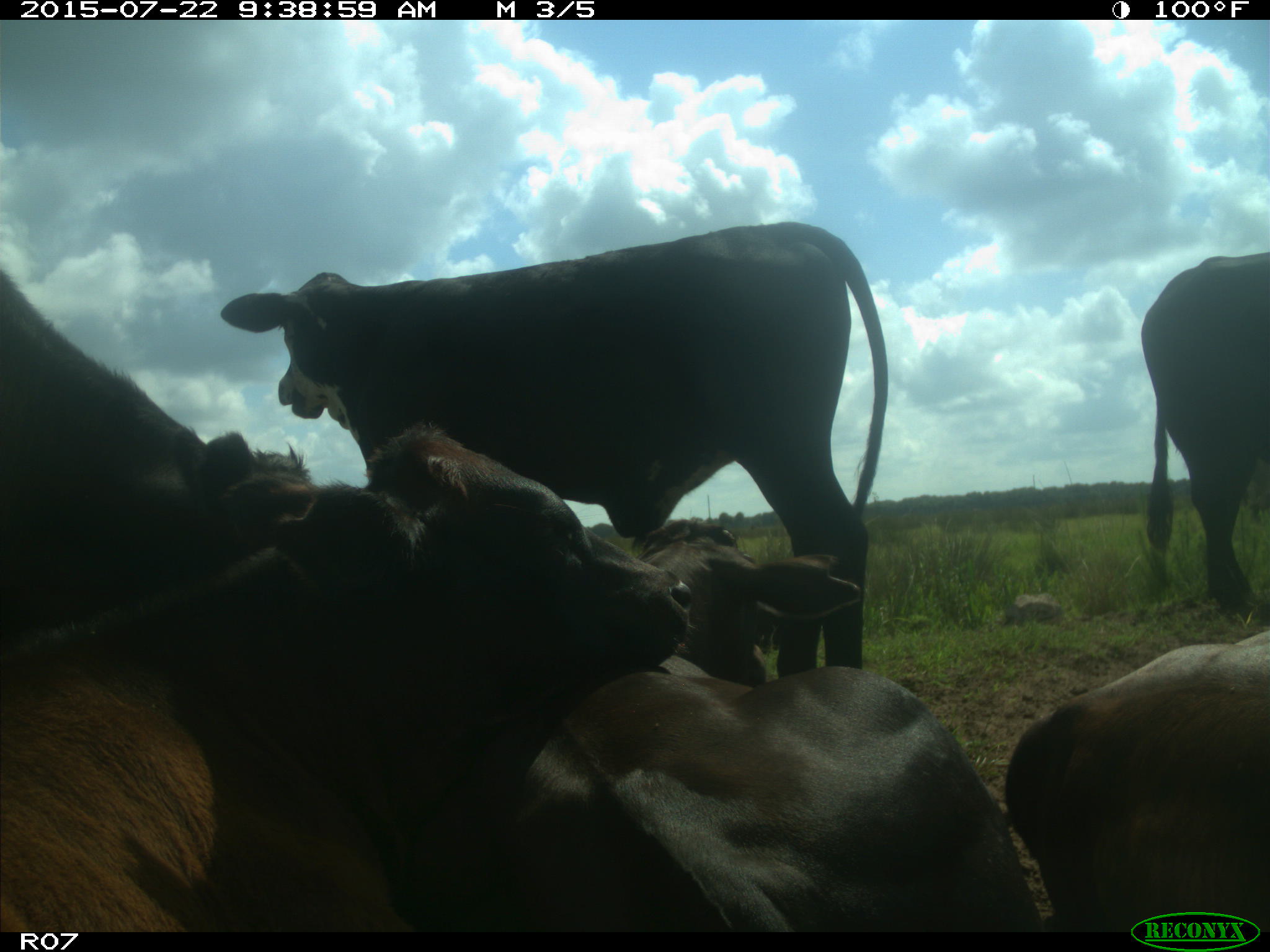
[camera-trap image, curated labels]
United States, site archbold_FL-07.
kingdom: Animalia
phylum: Chordata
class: Mammalia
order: Artiodactyla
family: Bovidae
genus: Bos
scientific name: Bos taurus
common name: domestic cow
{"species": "Bos taurus (domestic cow)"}